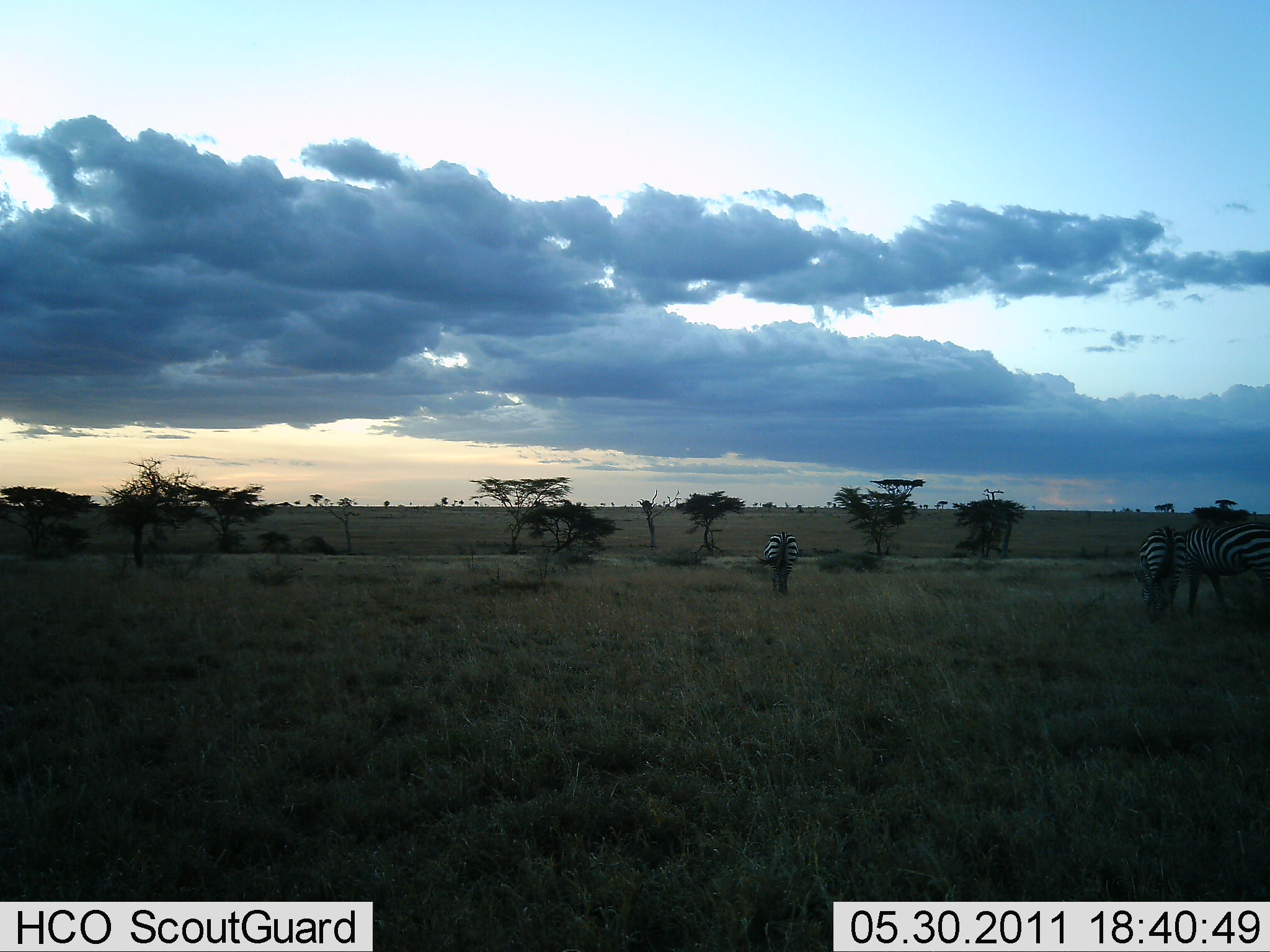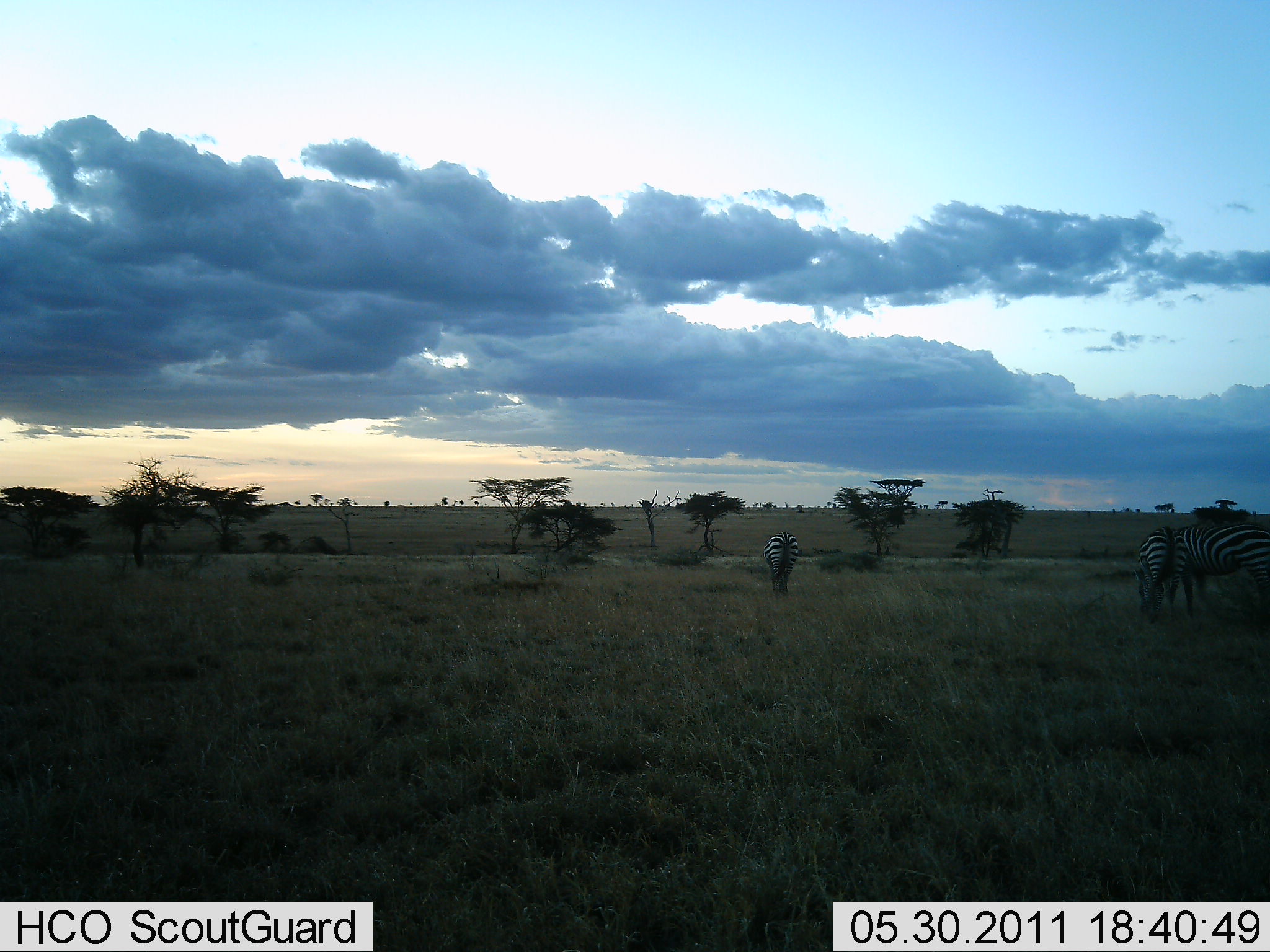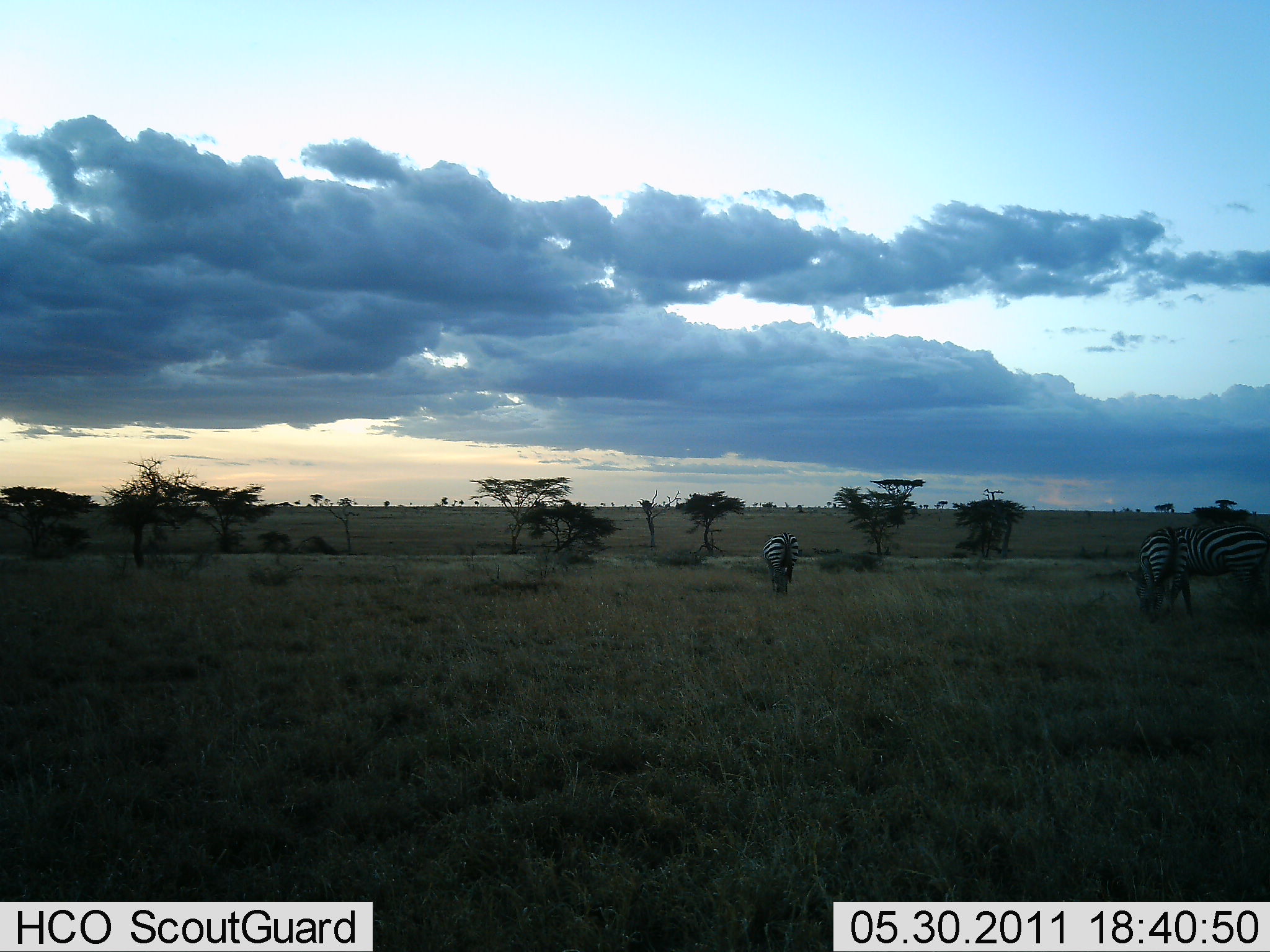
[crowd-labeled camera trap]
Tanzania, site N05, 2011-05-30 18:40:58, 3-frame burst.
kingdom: Animalia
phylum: Chordata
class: Mammalia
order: Perissodactyla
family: Equidae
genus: Equus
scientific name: Equus quagga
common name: plains zebra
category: zebra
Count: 3.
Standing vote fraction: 45%.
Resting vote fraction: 0%.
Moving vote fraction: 18%.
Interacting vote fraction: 9%.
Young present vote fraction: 0%.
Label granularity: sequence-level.